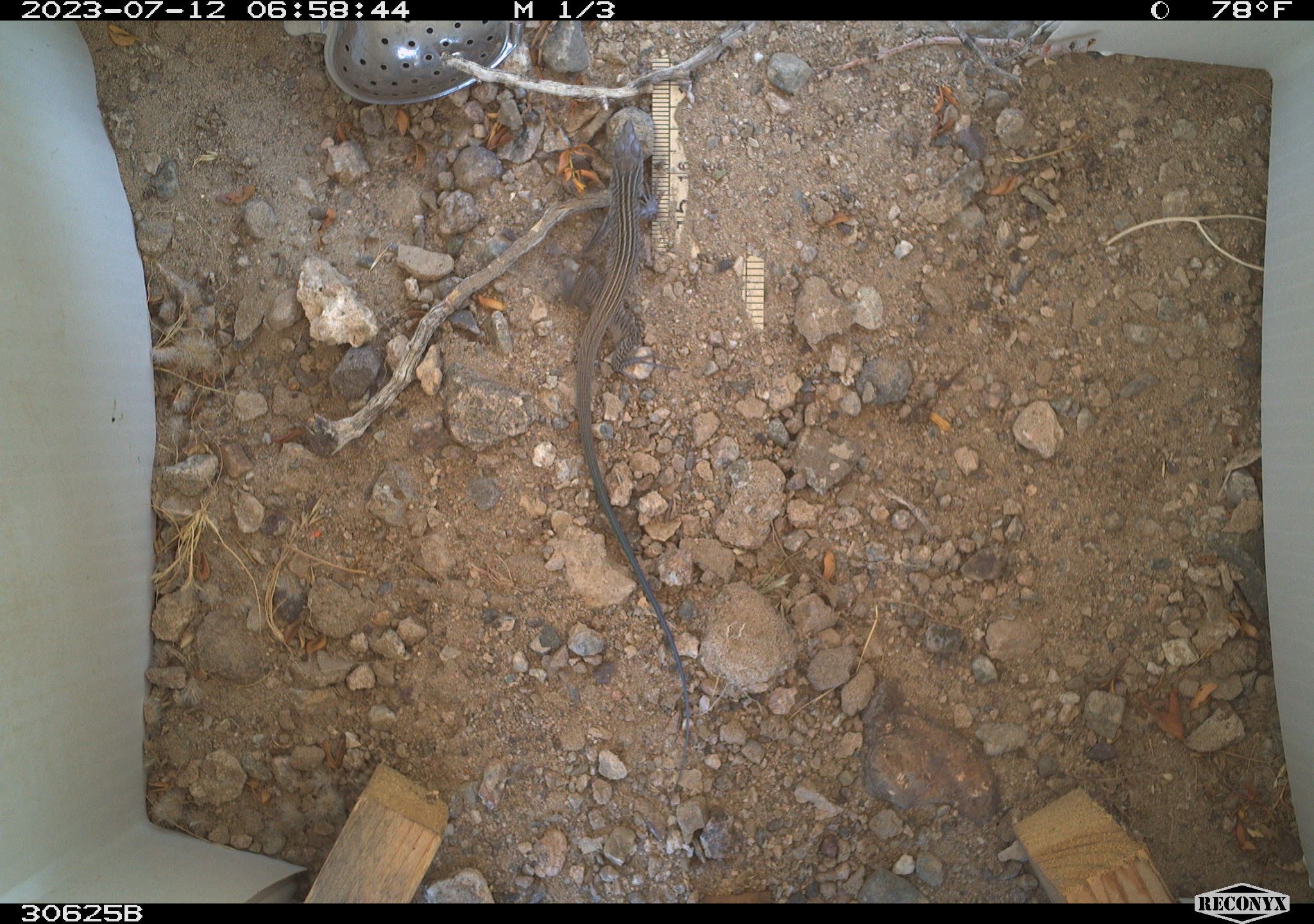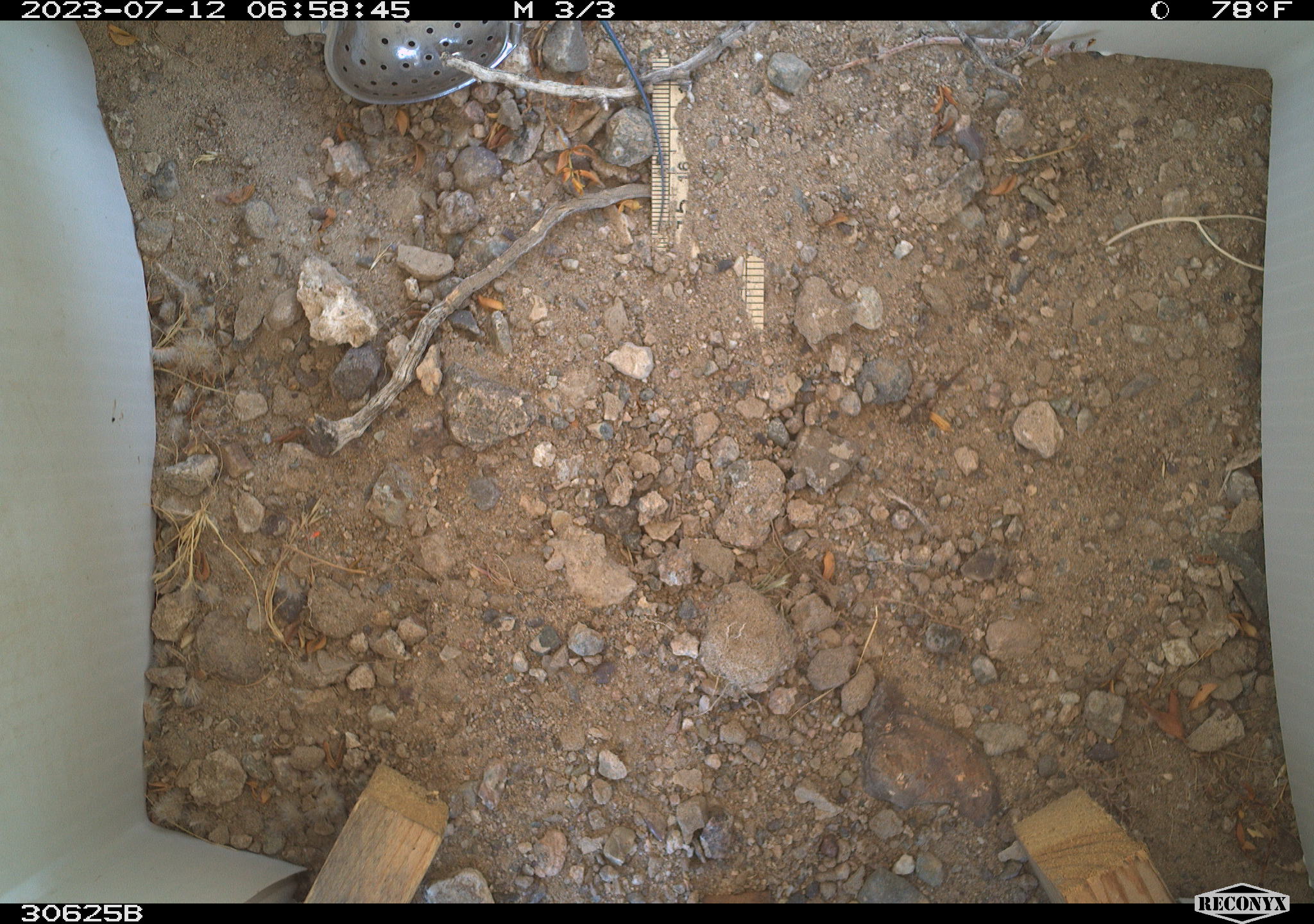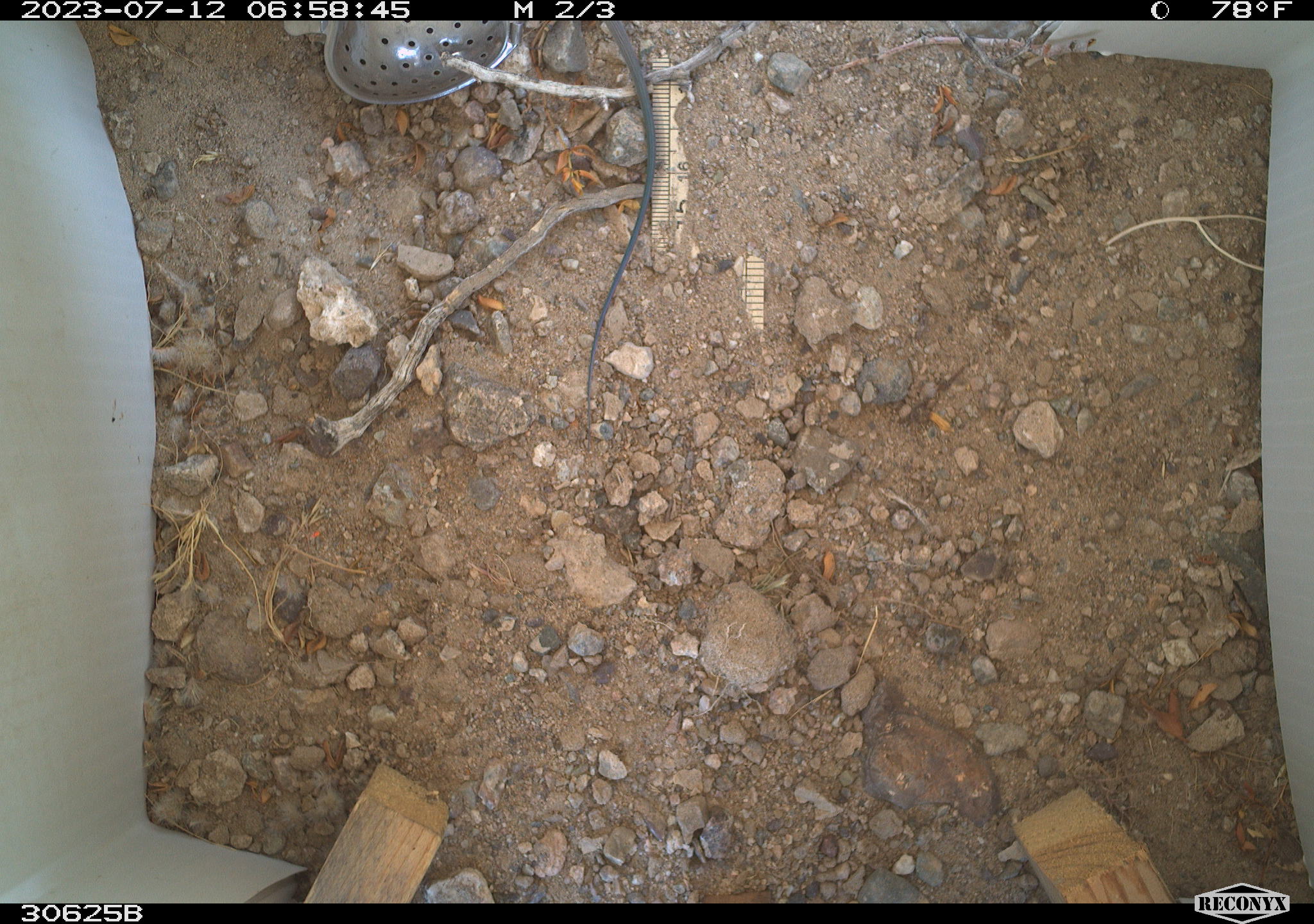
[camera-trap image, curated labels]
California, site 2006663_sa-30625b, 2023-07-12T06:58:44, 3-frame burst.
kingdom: Animalia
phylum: Chordata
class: Reptilia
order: Squamata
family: Teiidae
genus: Aspidoscelis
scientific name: Aspidoscelis tigris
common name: western whiptail